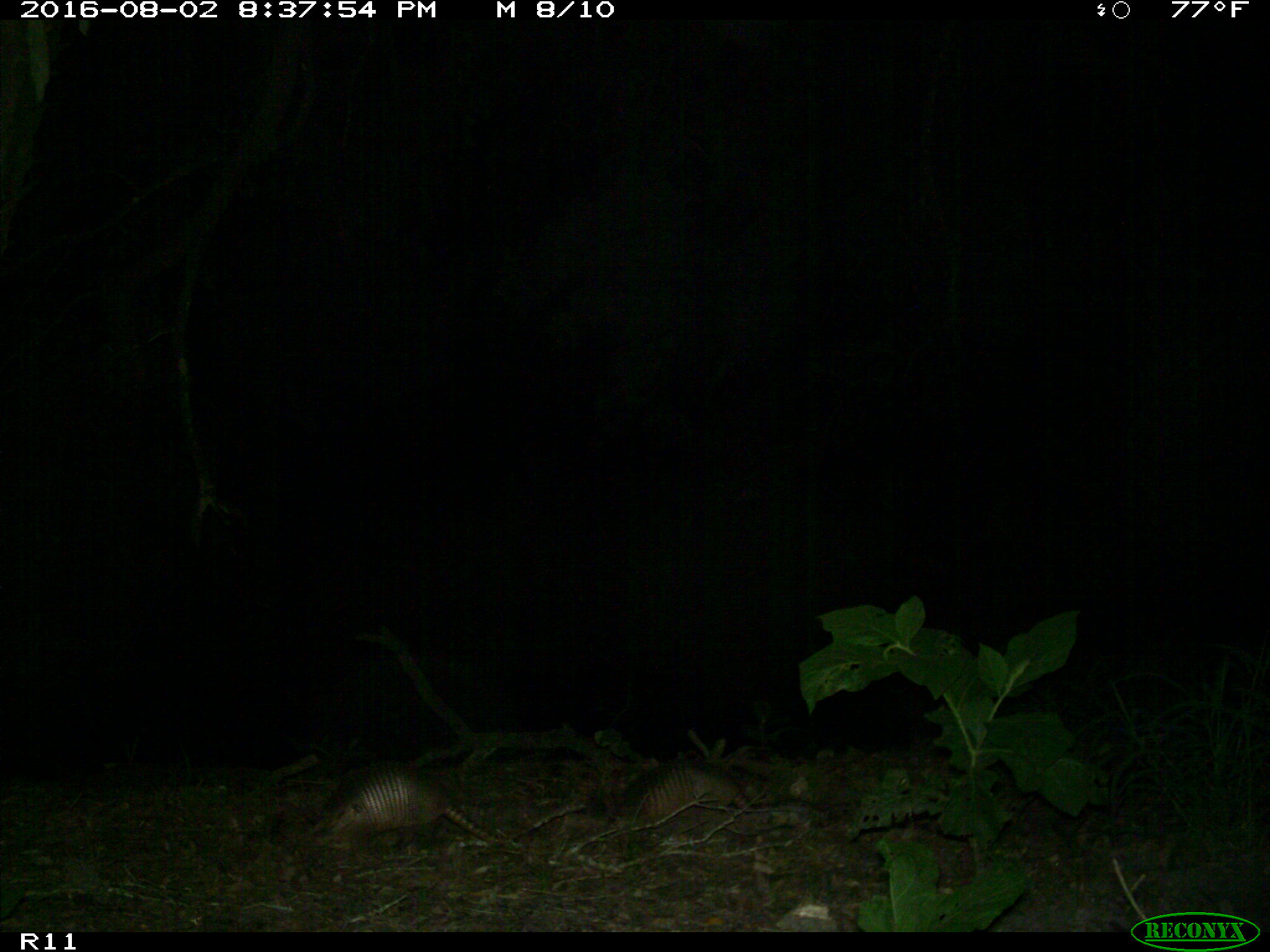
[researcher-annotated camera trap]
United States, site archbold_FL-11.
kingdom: Animalia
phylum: Chordata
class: Mammalia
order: Cingulata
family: Dasypodidae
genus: Dasypus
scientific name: Dasypus novemcinctus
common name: nine-banded armadillo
Dasypus novemcinctus (nine-banded armadillo).